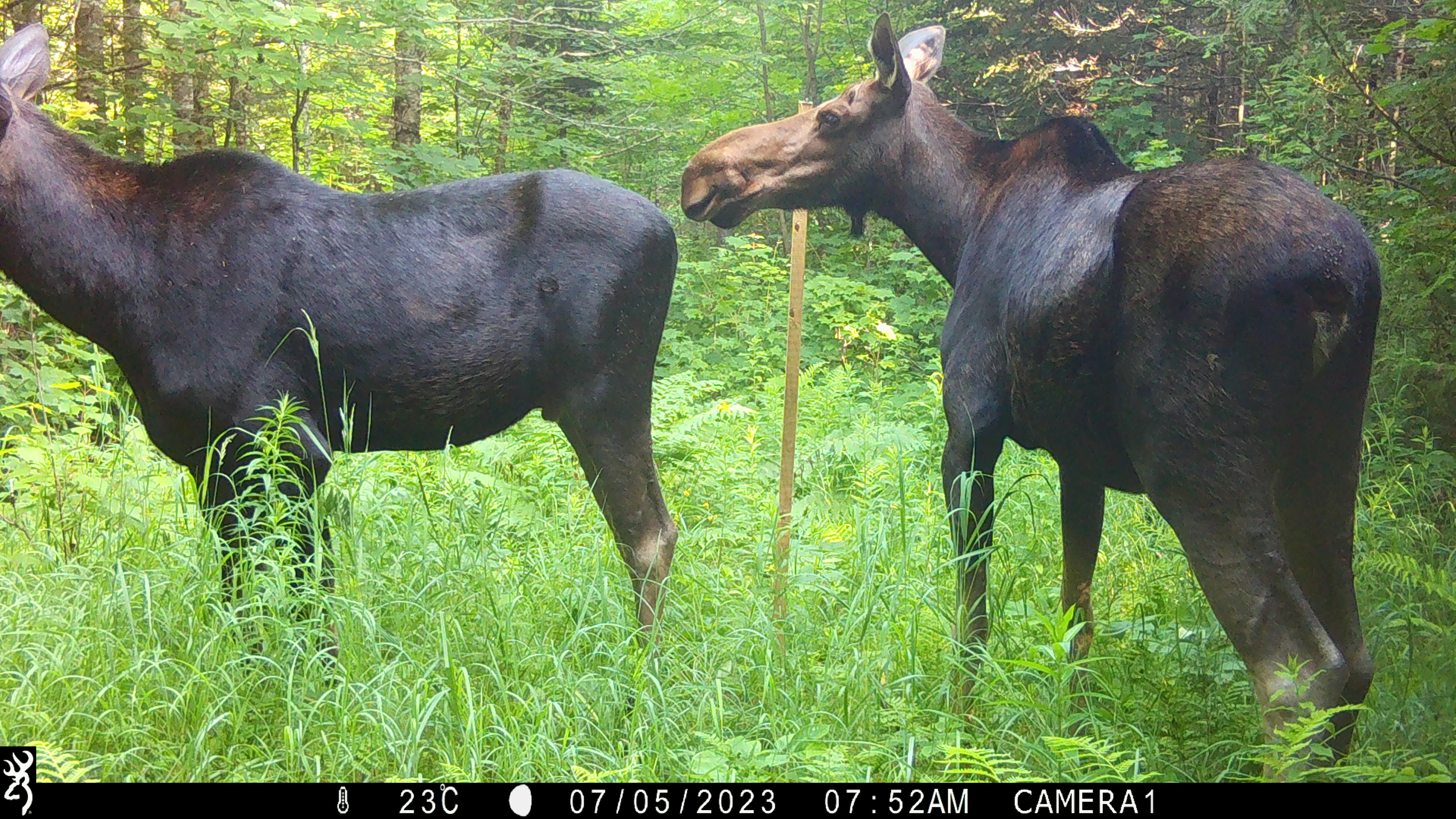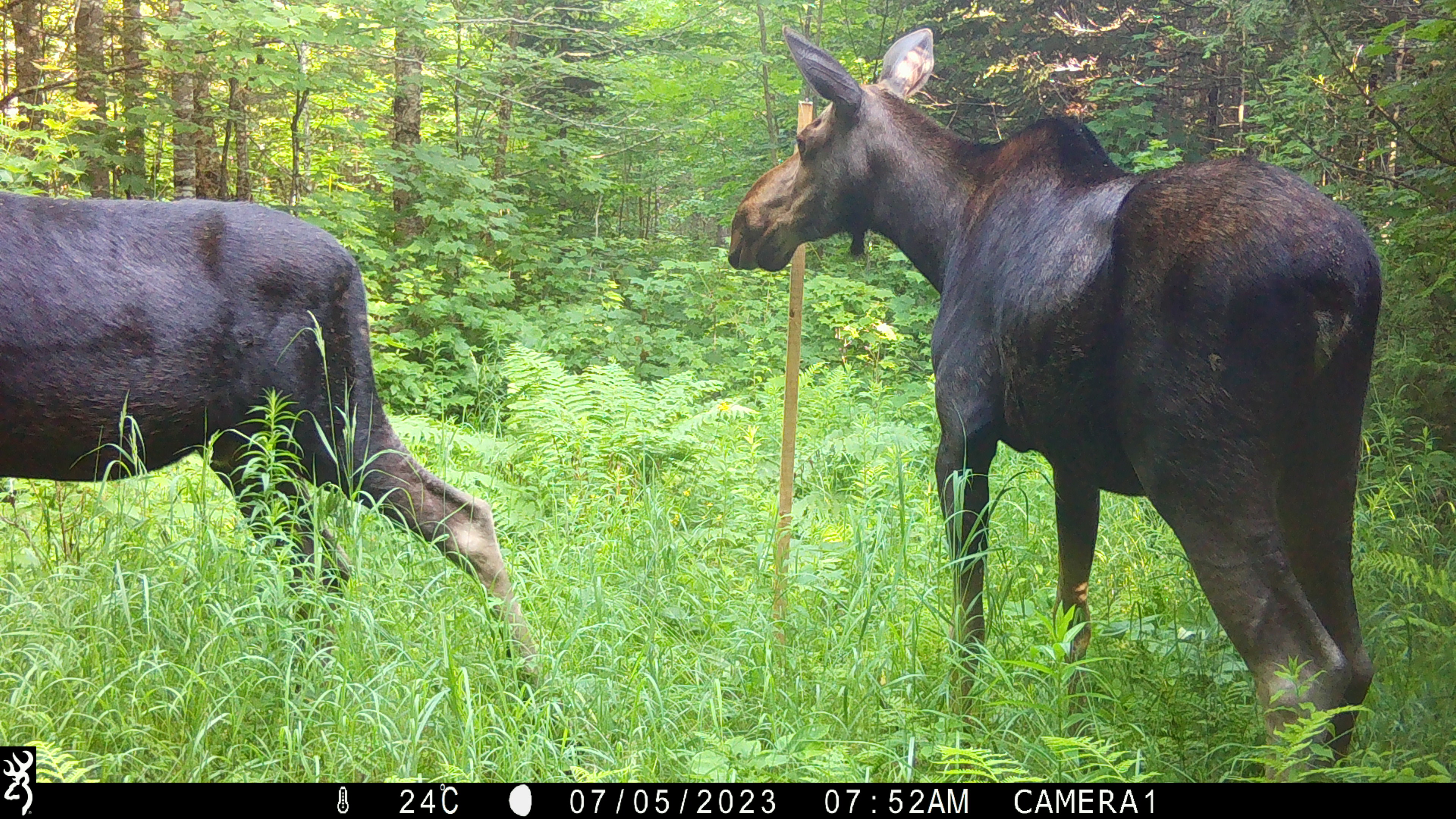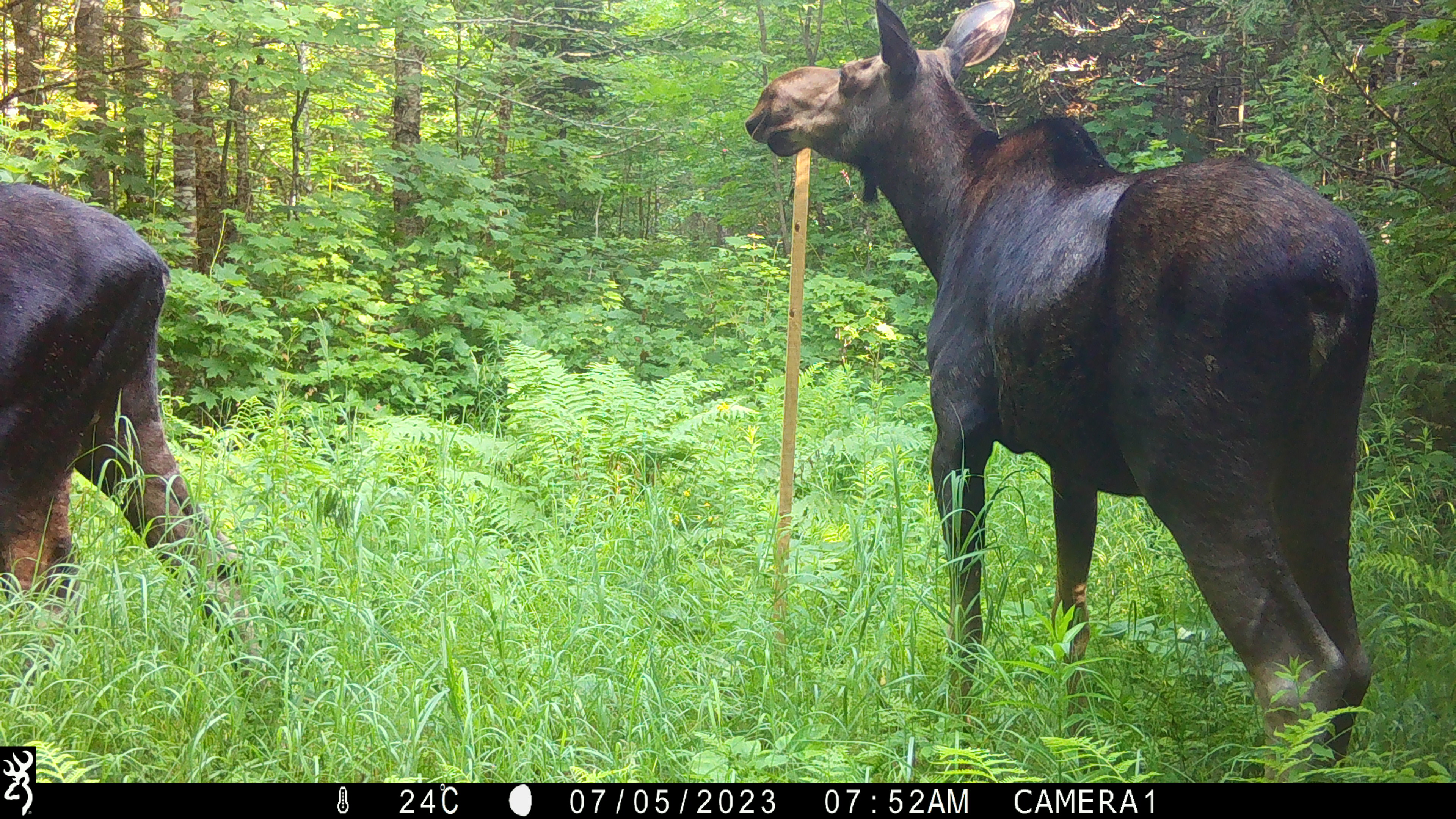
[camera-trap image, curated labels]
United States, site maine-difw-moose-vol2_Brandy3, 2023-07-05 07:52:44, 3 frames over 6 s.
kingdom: Animalia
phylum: Chordata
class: Mammalia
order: Artiodactyla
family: Cervidae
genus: Alces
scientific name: Alces alces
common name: moose